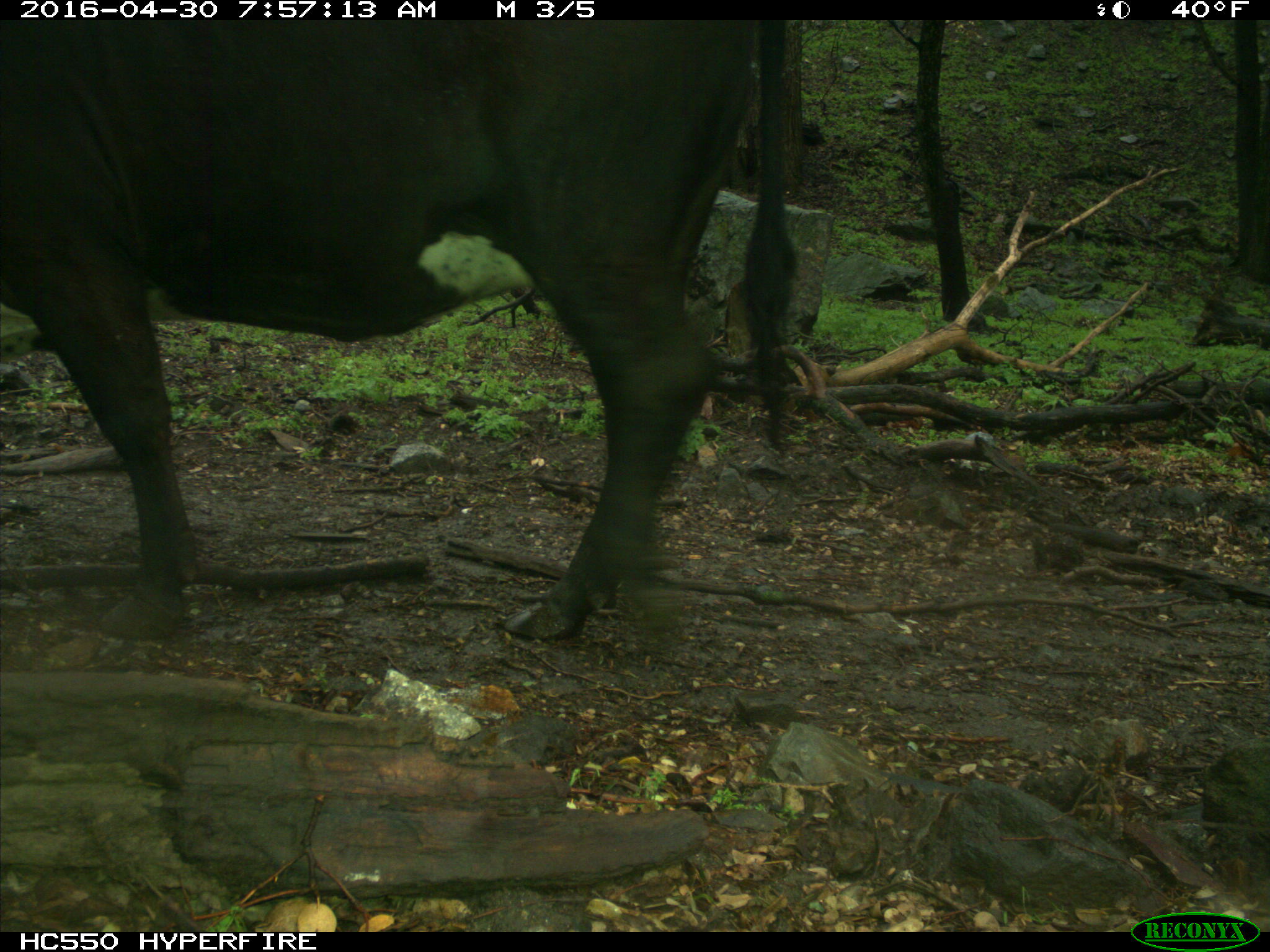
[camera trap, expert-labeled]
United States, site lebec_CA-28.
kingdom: Animalia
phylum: Chordata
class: Mammalia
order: Artiodactyla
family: Bovidae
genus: Bos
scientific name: Bos taurus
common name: domestic cow